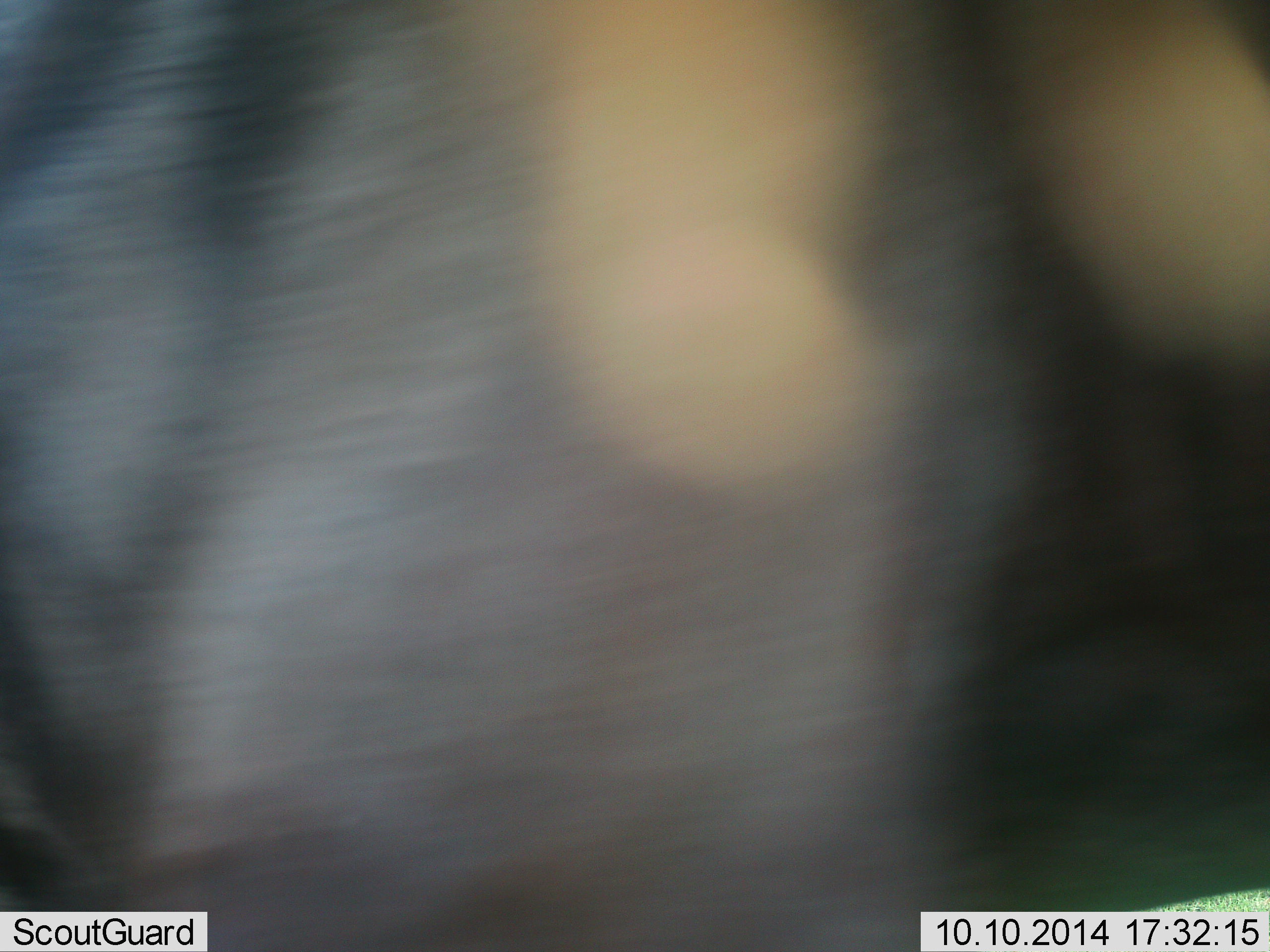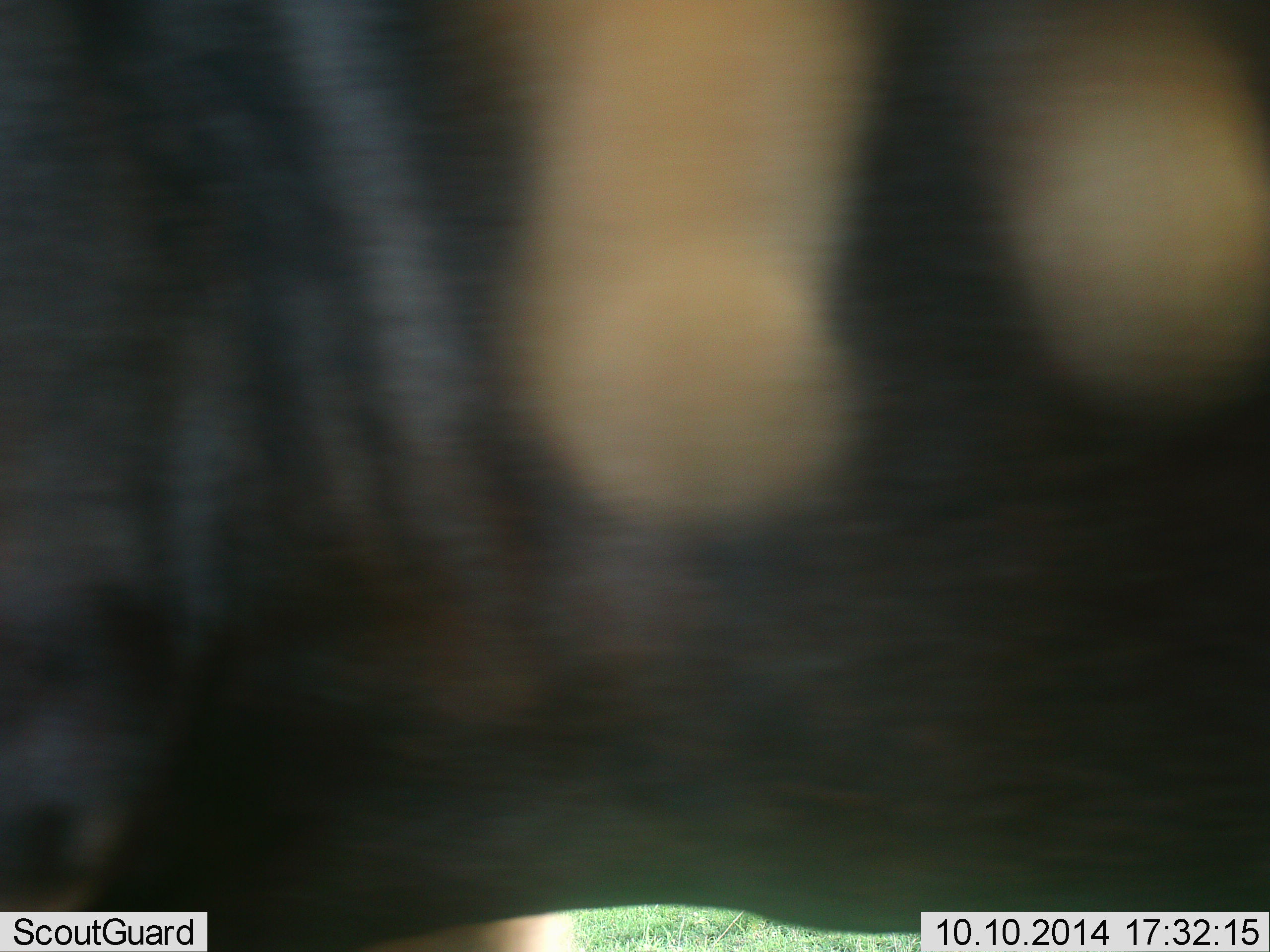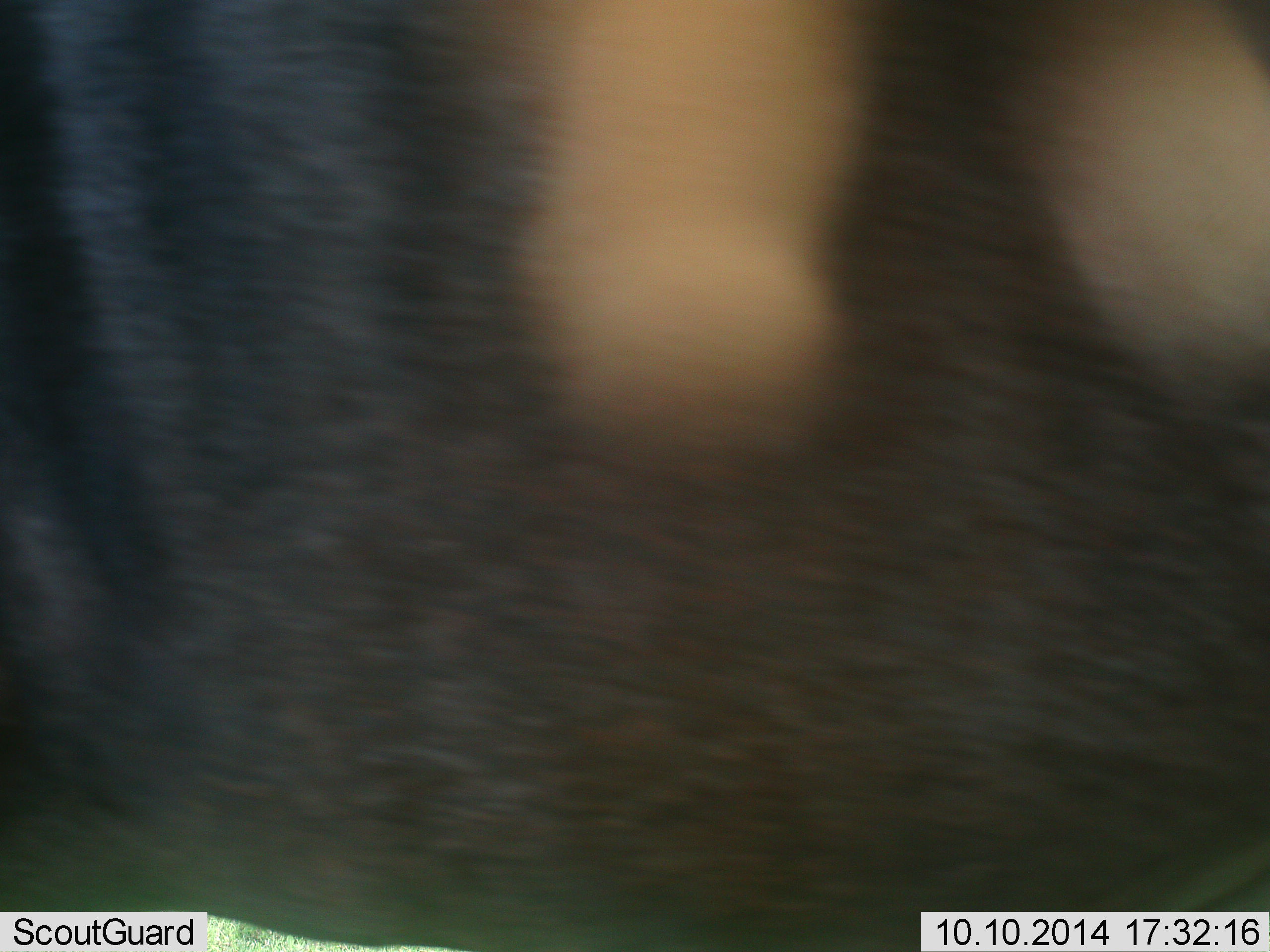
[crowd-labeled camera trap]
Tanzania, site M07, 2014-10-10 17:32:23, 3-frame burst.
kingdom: Animalia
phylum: Chordata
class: Mammalia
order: Artiodactyla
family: Bovidae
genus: Connochaetes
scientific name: Connochaetes taurinus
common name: blue wildebeest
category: wildebeest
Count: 1.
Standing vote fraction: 70%.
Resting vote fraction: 0%.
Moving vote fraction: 30%.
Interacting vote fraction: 0%.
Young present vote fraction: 0%.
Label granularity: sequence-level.